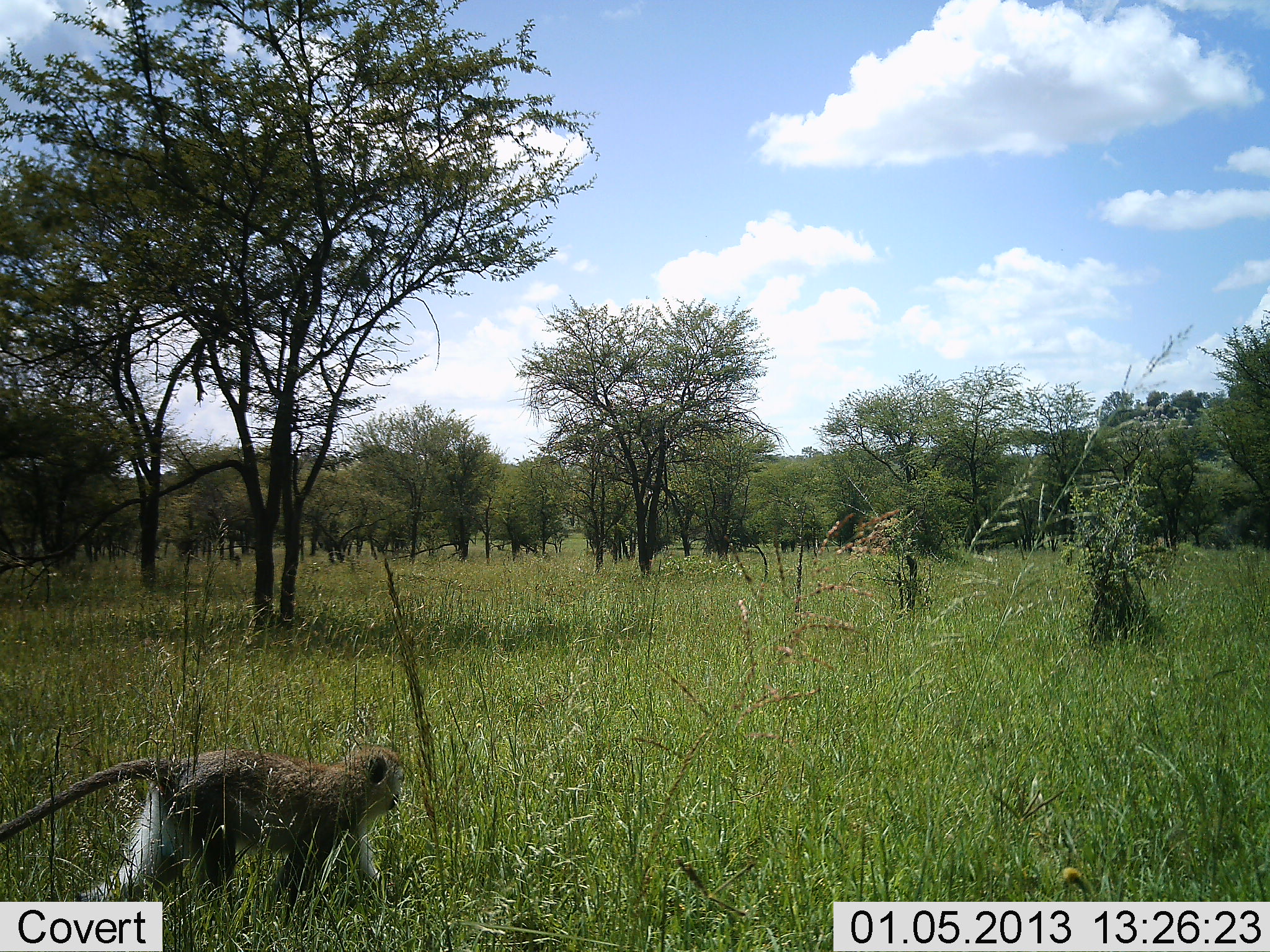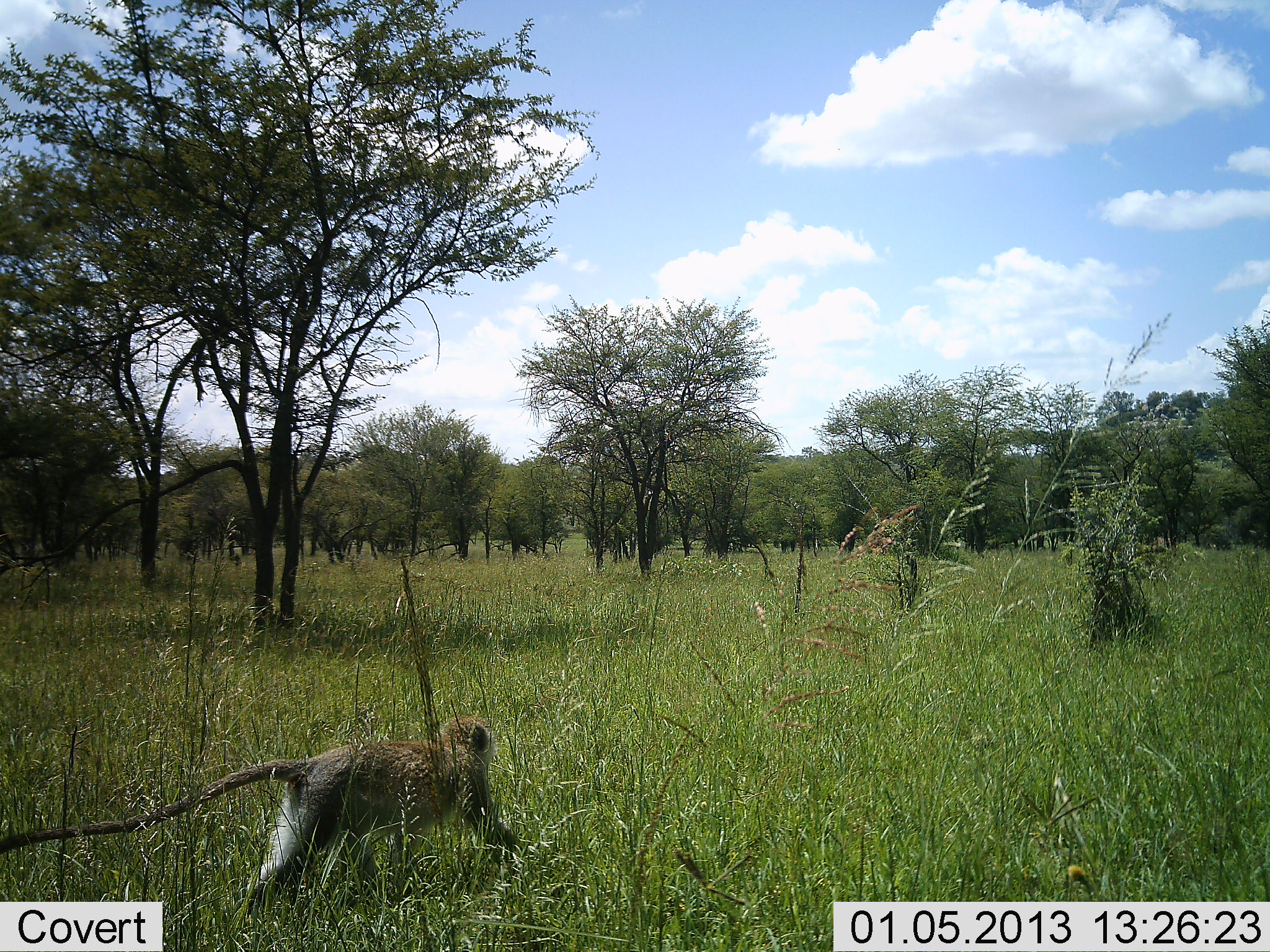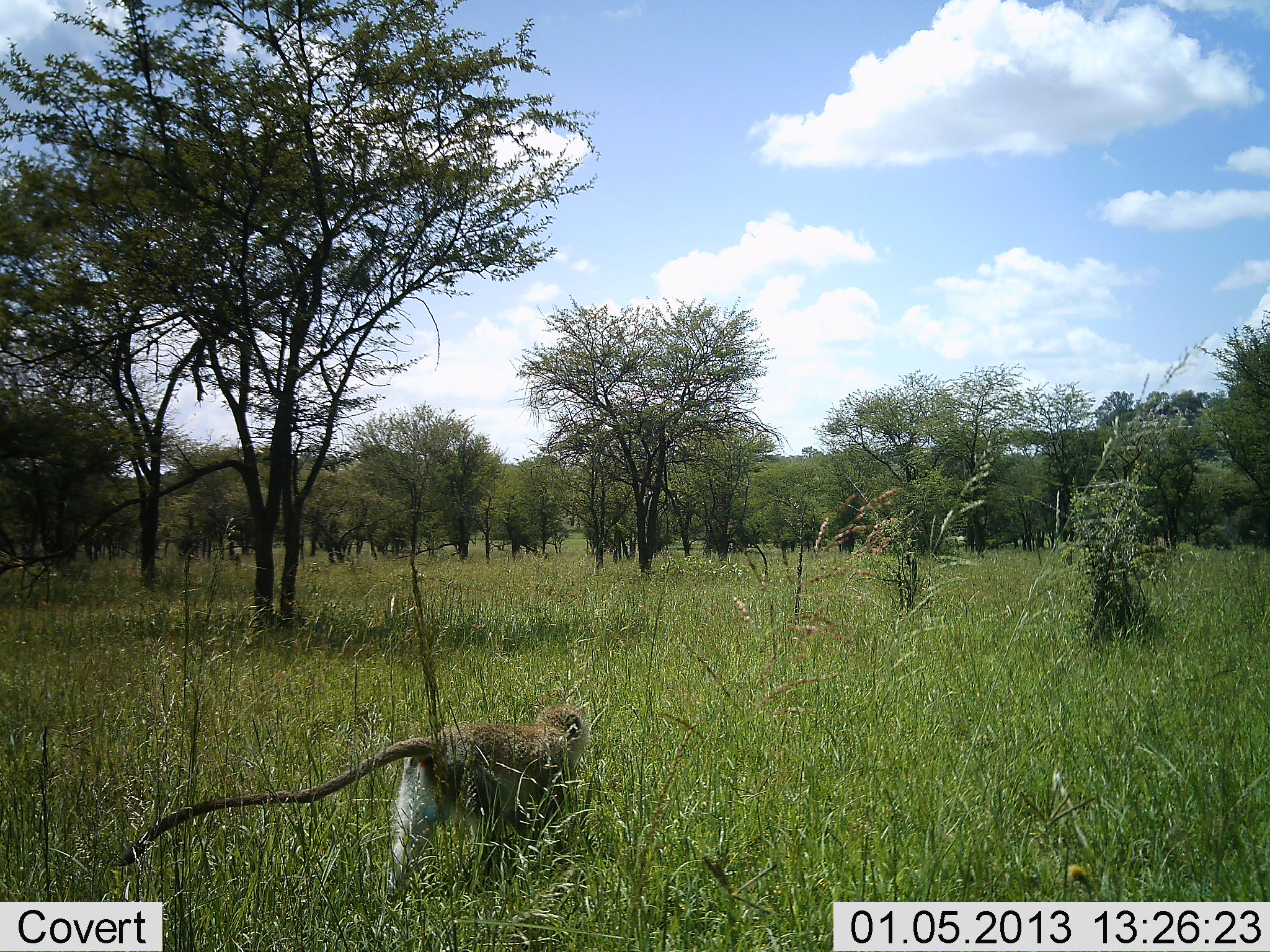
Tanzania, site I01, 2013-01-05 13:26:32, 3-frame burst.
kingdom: Animalia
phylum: Chordata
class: Mammalia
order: Primates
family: Cercopithecidae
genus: Chlorocebus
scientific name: Chlorocebus pygerythrus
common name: vervet monkey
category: monkeyvervet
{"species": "monkeyvervet (vervet monkey) (Chlorocebus pygerythrus)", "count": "1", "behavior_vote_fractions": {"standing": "8%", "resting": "0%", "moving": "100%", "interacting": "8%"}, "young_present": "0%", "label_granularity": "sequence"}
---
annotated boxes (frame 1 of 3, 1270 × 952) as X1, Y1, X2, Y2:
animal: 0, 746, 403, 927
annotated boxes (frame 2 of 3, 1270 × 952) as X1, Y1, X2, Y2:
animal: 0, 718, 519, 927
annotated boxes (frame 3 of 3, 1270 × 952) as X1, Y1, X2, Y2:
animal: 122, 701, 589, 902